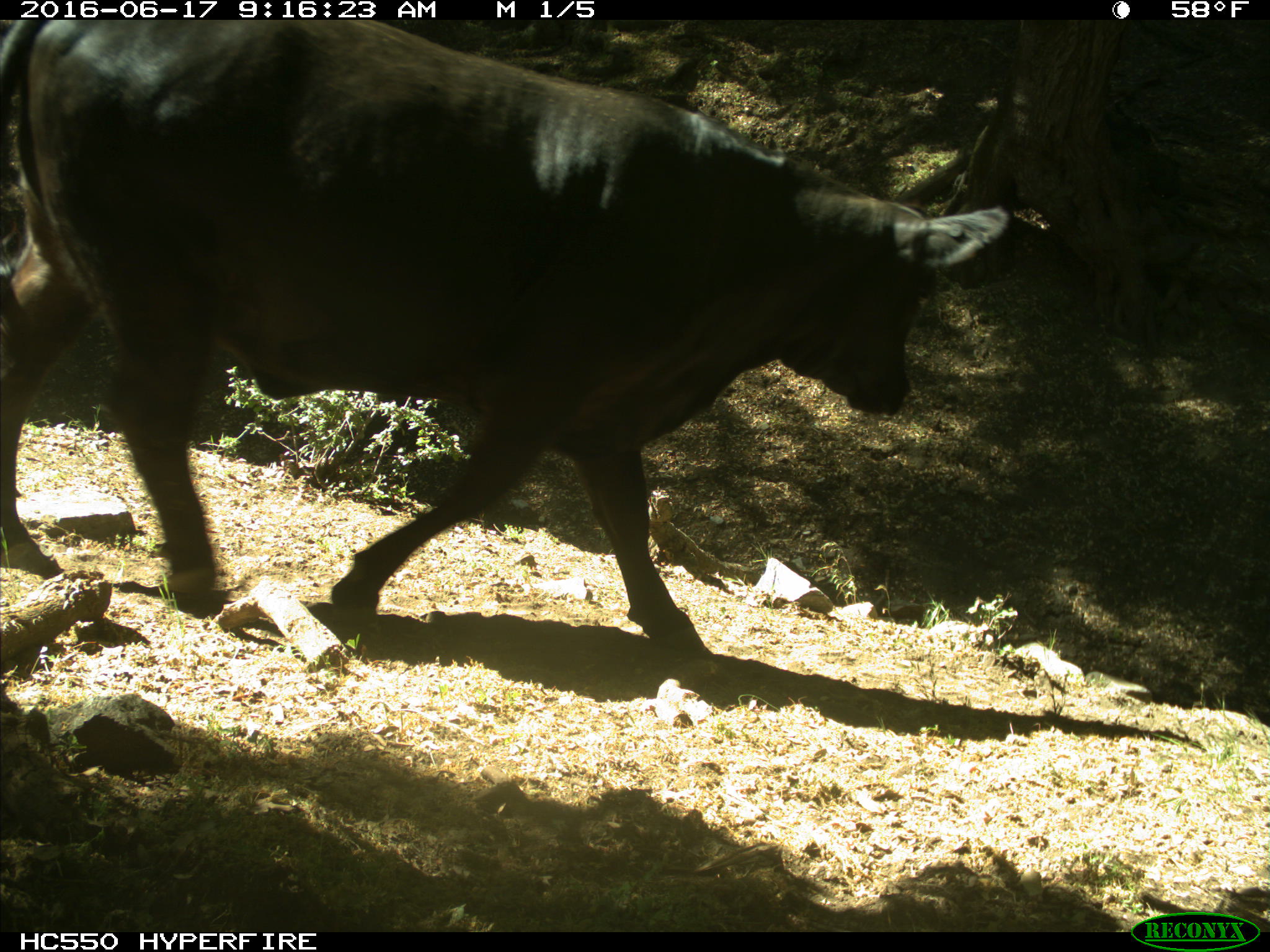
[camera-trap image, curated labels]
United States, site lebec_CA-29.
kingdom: Animalia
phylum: Chordata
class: Mammalia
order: Artiodactyla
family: Bovidae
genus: Bos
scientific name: Bos taurus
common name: domestic cow